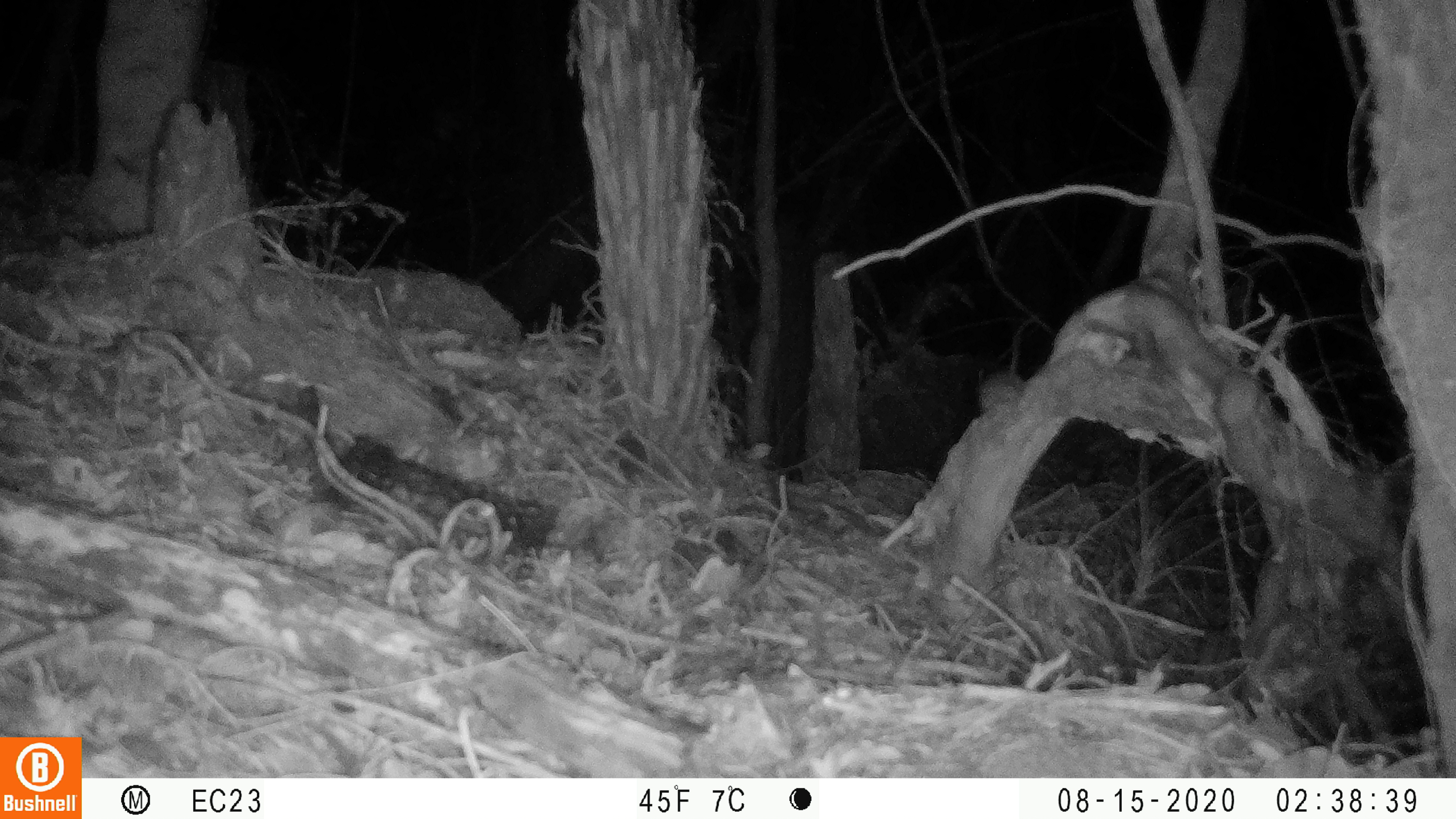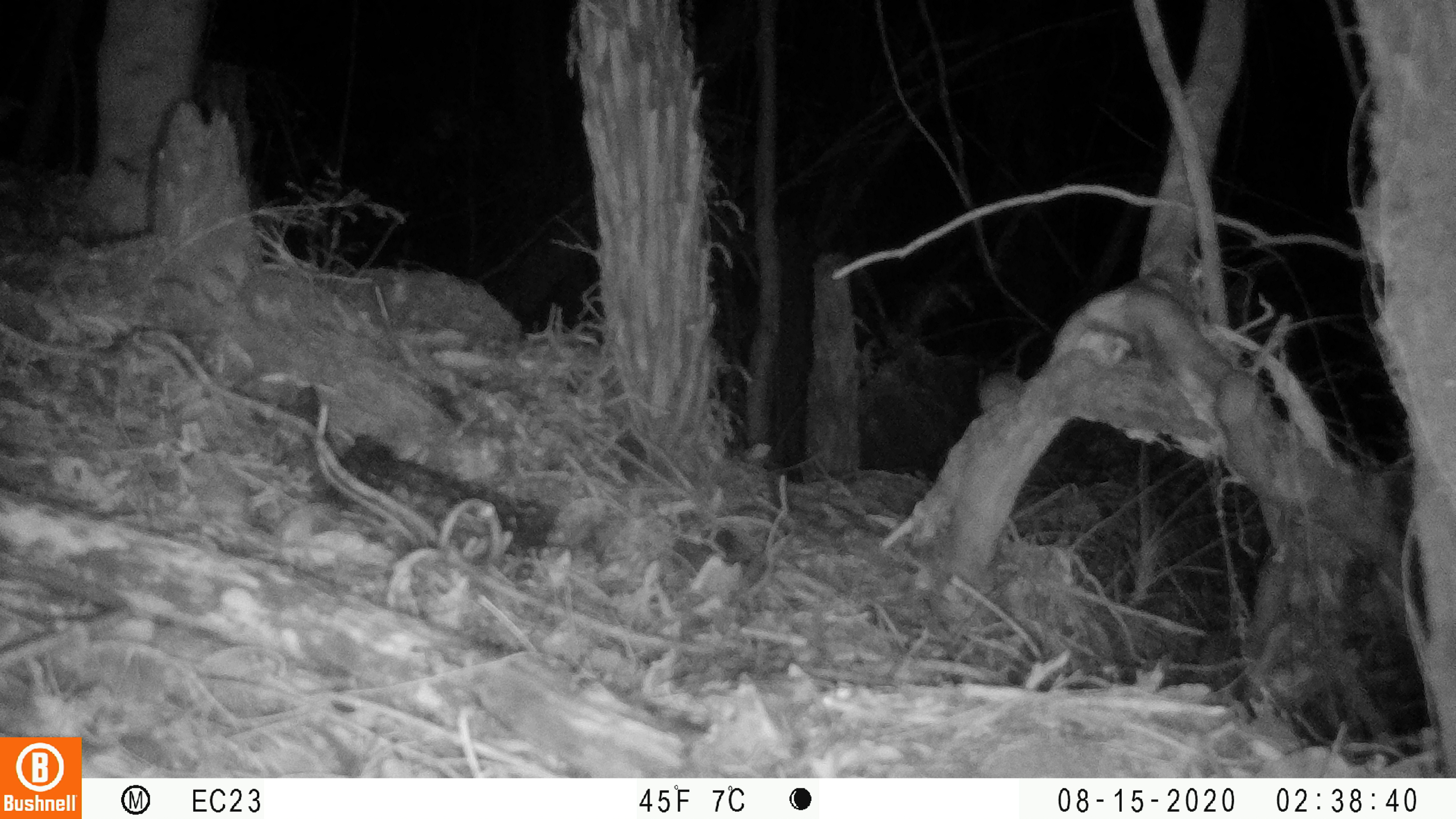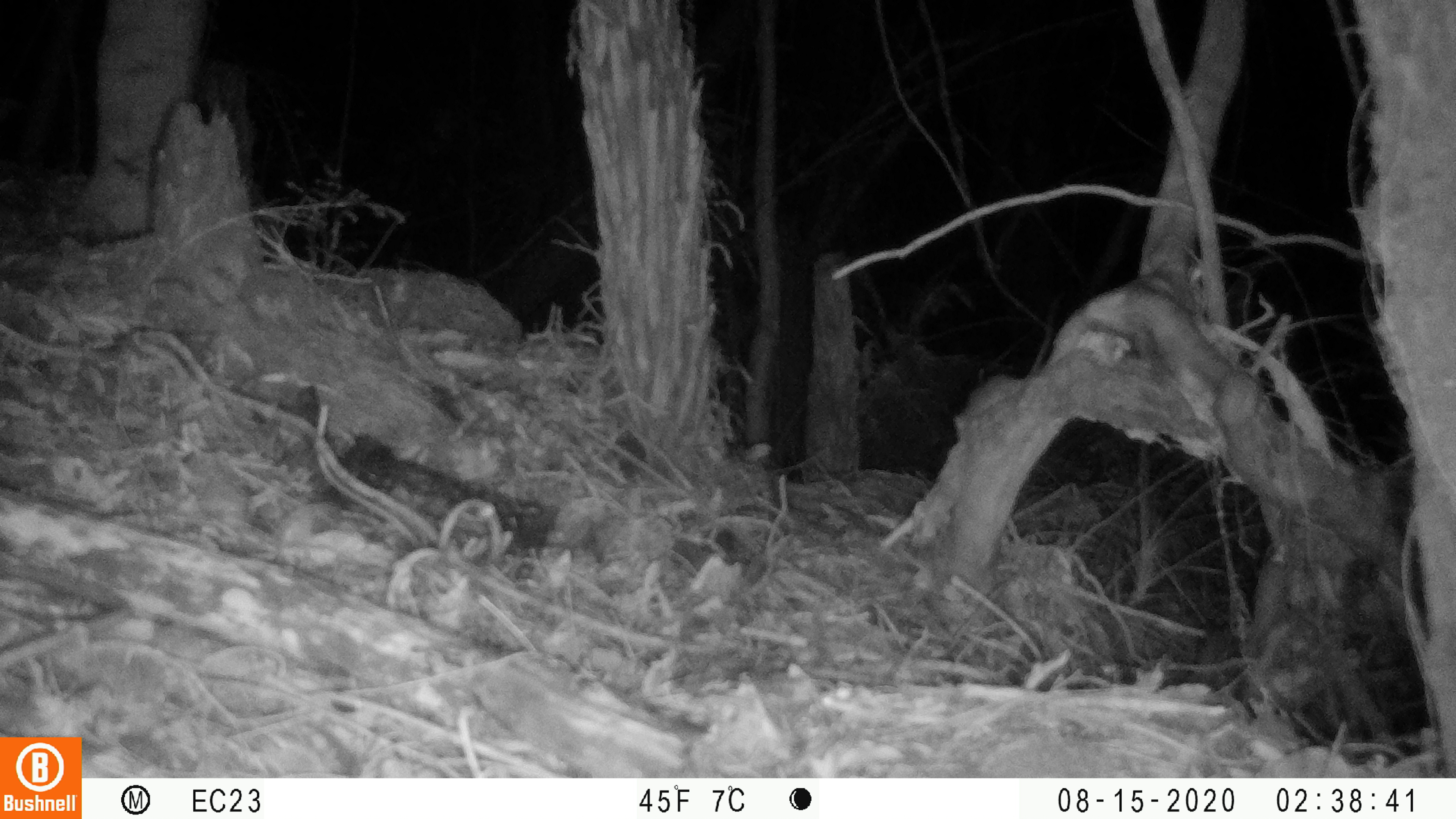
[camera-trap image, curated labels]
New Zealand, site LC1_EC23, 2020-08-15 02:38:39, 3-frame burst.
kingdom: Animalia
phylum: Chordata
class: Mammalia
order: Rodentia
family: Muridae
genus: Rattus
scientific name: Rattus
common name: rat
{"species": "rat (Rattus)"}